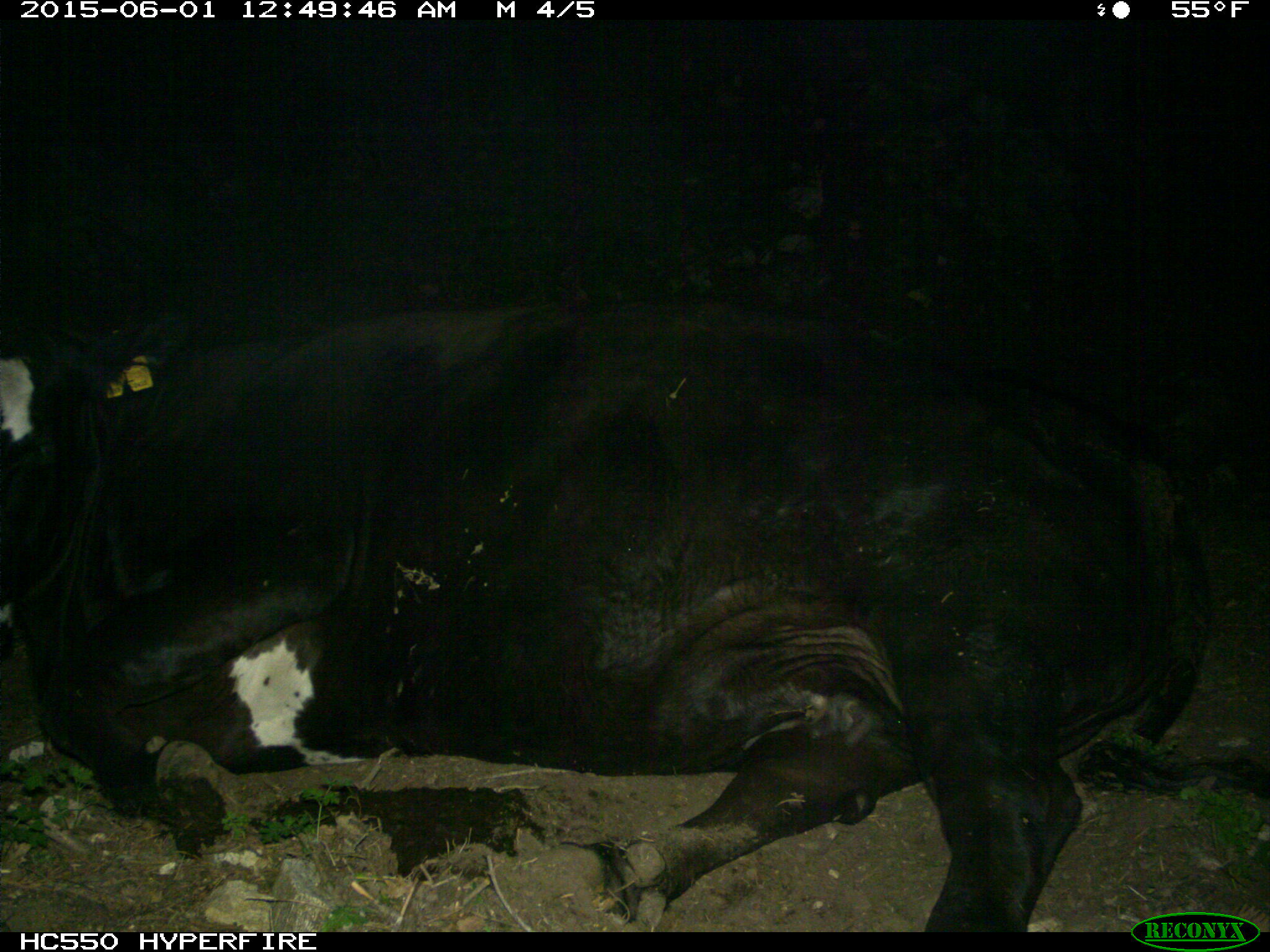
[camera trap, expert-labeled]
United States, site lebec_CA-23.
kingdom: Animalia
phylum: Chordata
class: Mammalia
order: Artiodactyla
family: Bovidae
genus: Bos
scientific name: Bos taurus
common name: domestic cow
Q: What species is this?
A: Bos taurus (domestic cow).